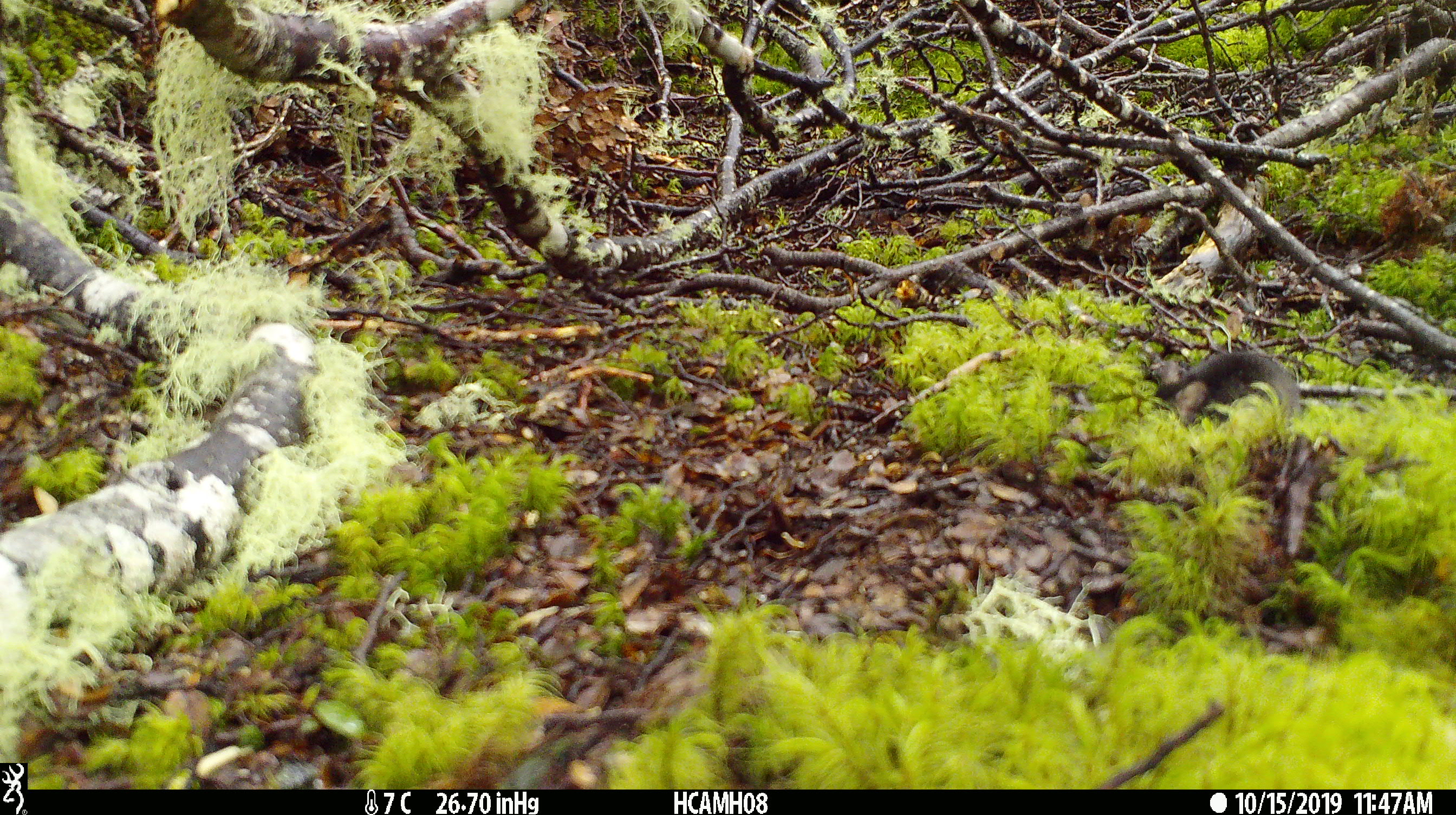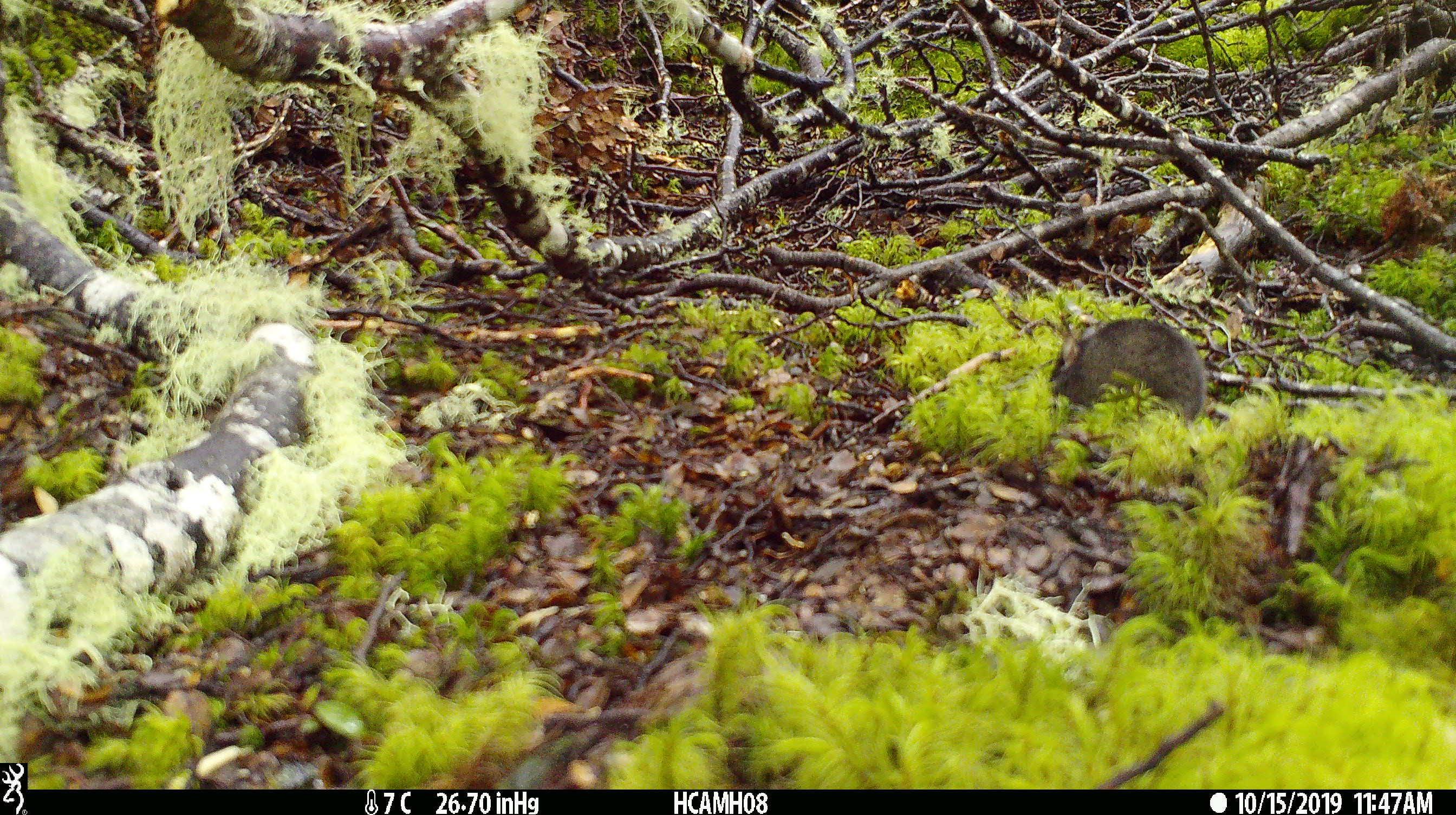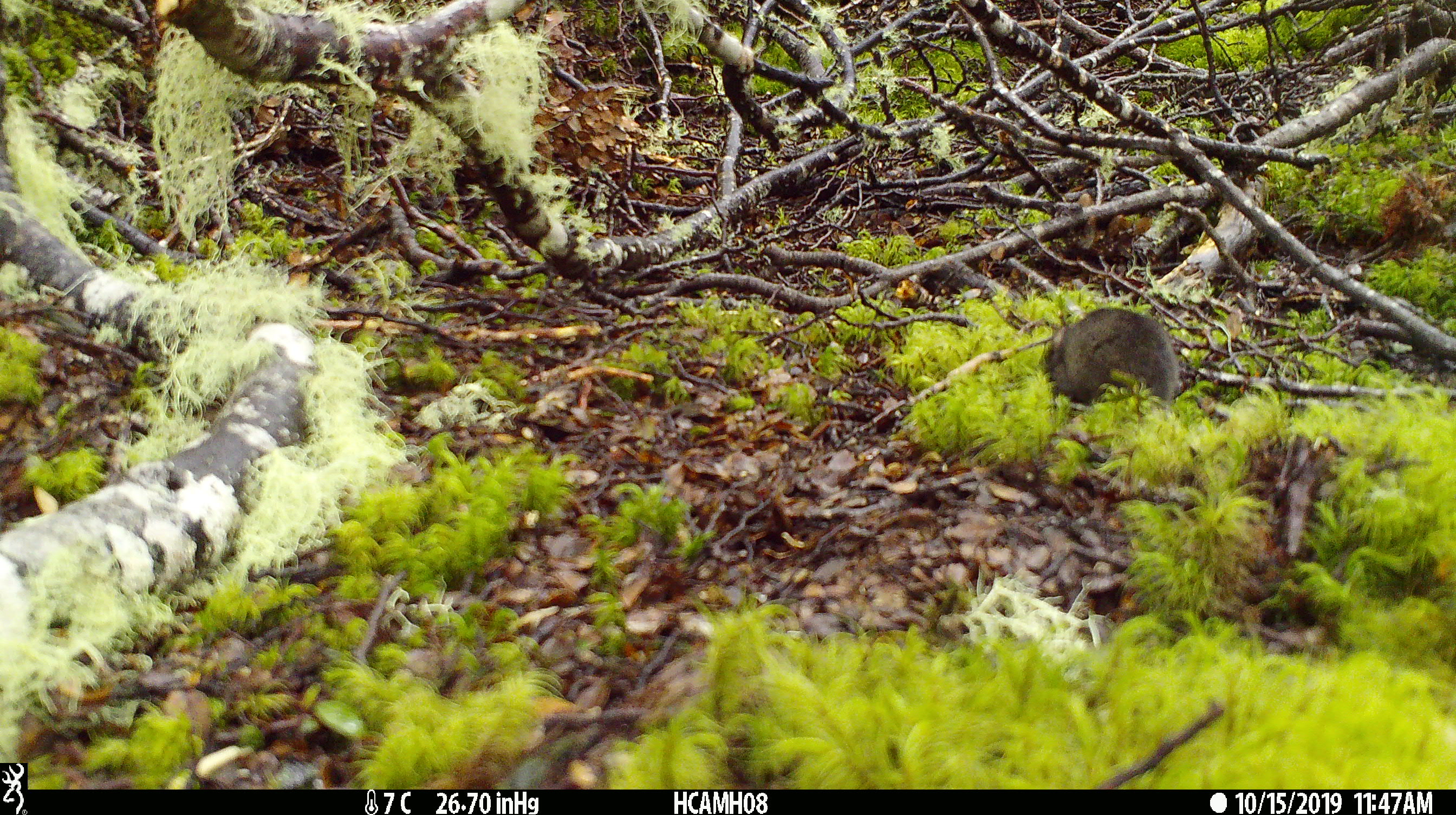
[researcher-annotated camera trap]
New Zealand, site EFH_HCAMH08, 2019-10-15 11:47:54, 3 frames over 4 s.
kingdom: Animalia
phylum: Chordata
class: Mammalia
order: Rodentia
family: Muridae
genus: Mus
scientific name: Mus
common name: mouse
Mouse (Mus).